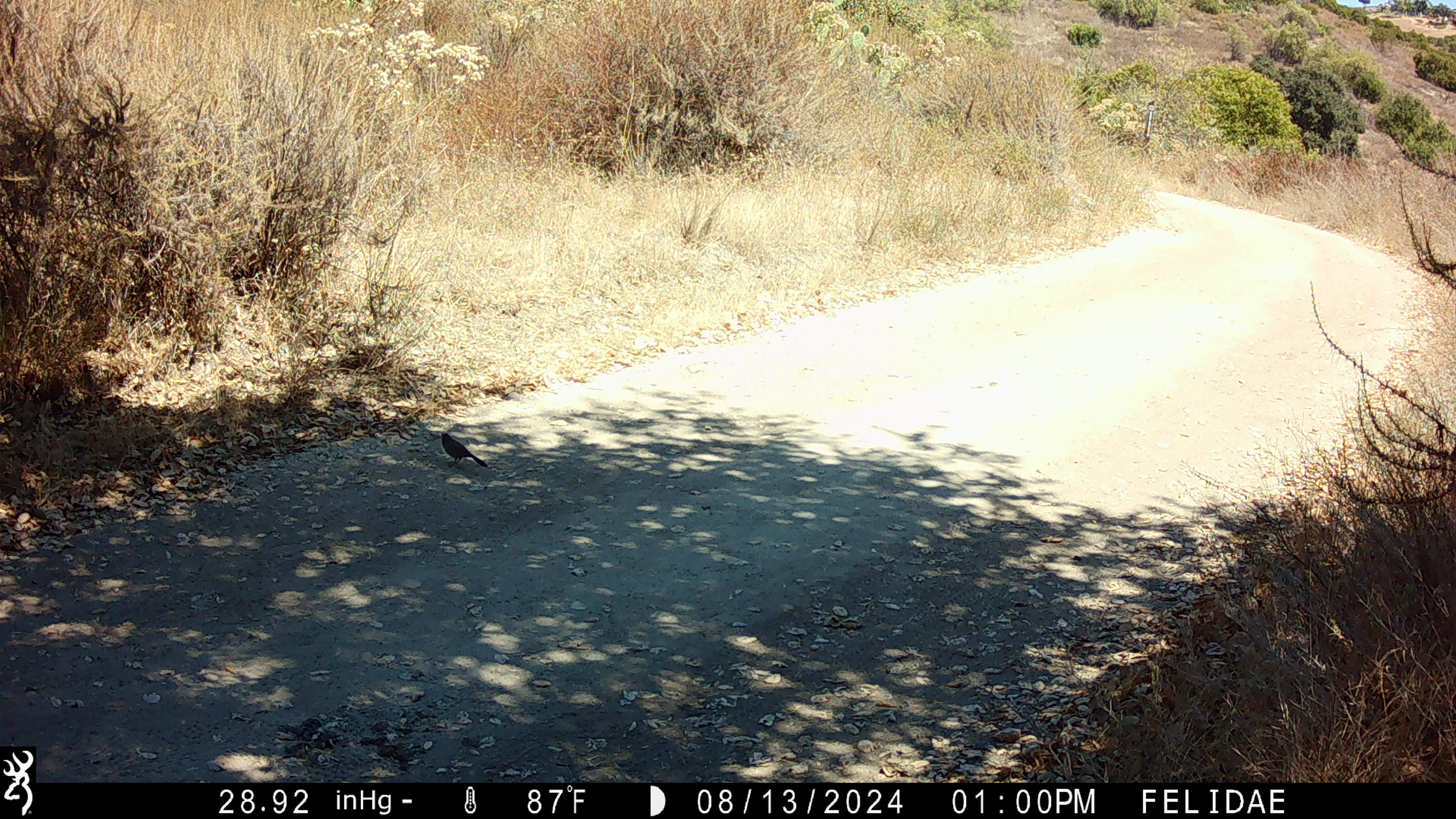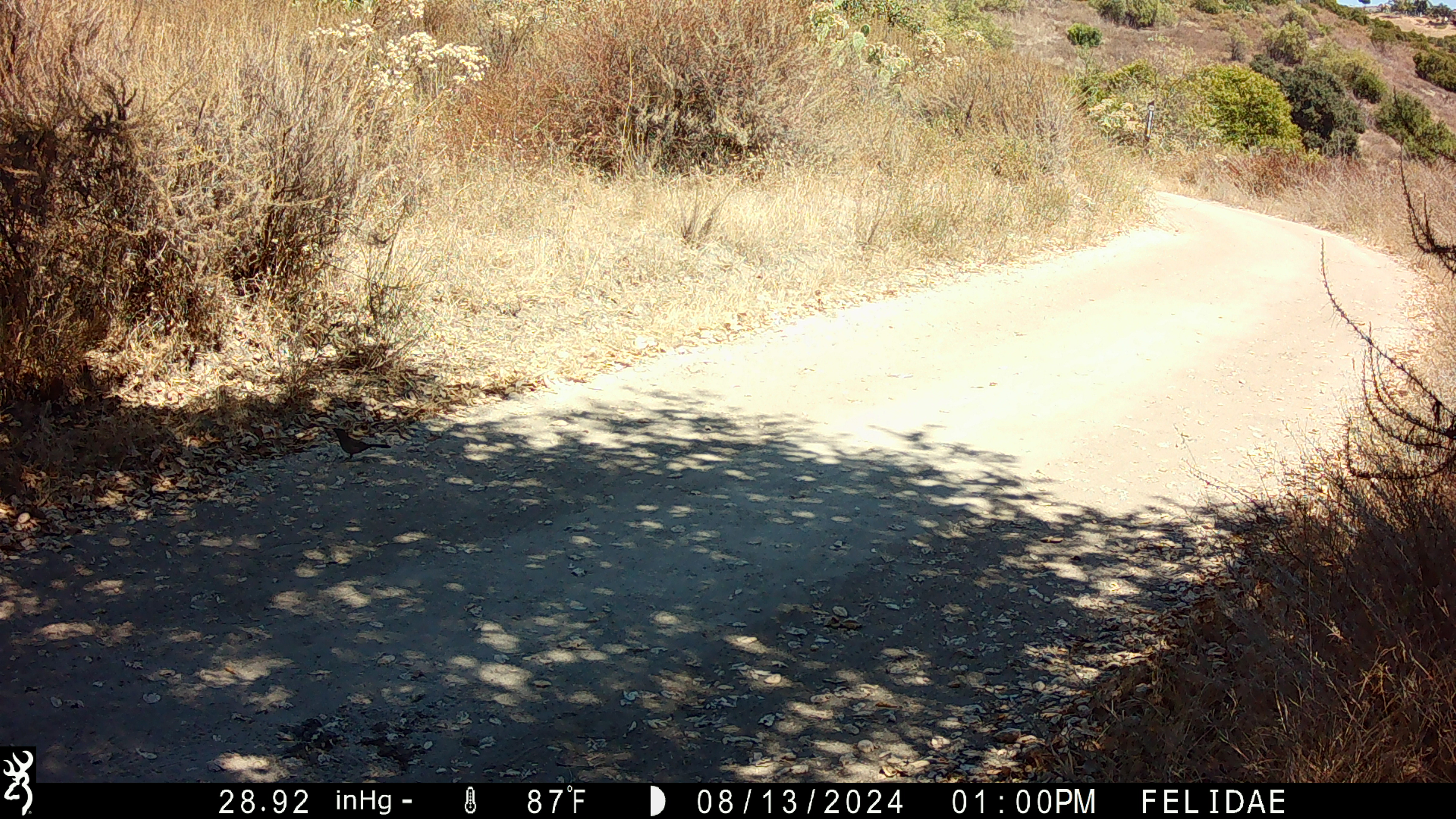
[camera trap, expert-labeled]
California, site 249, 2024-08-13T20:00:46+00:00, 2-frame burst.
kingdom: Animalia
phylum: Chordata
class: Aves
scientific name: Aves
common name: bird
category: unknown bird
Unknown bird (bird) (Aves).